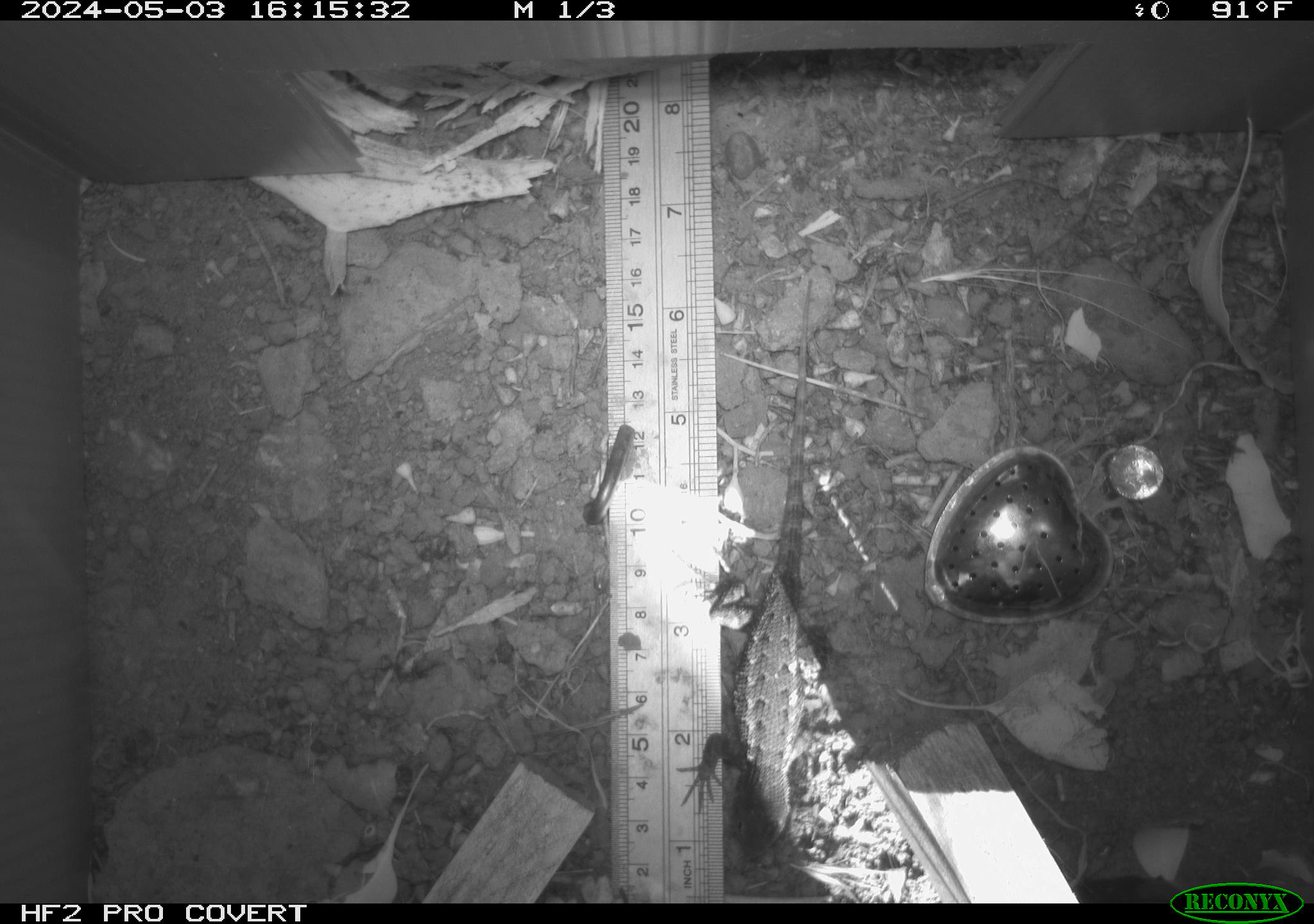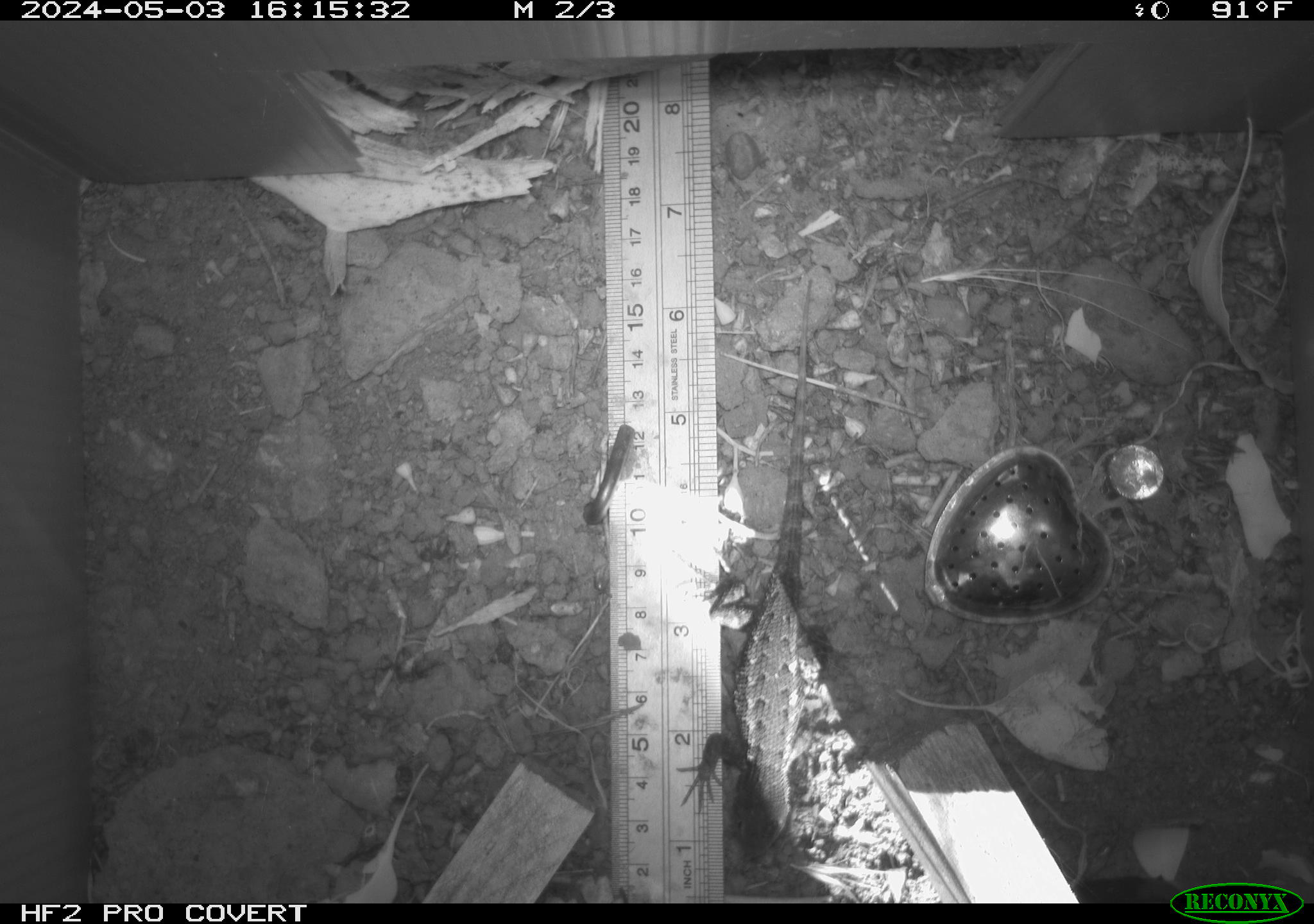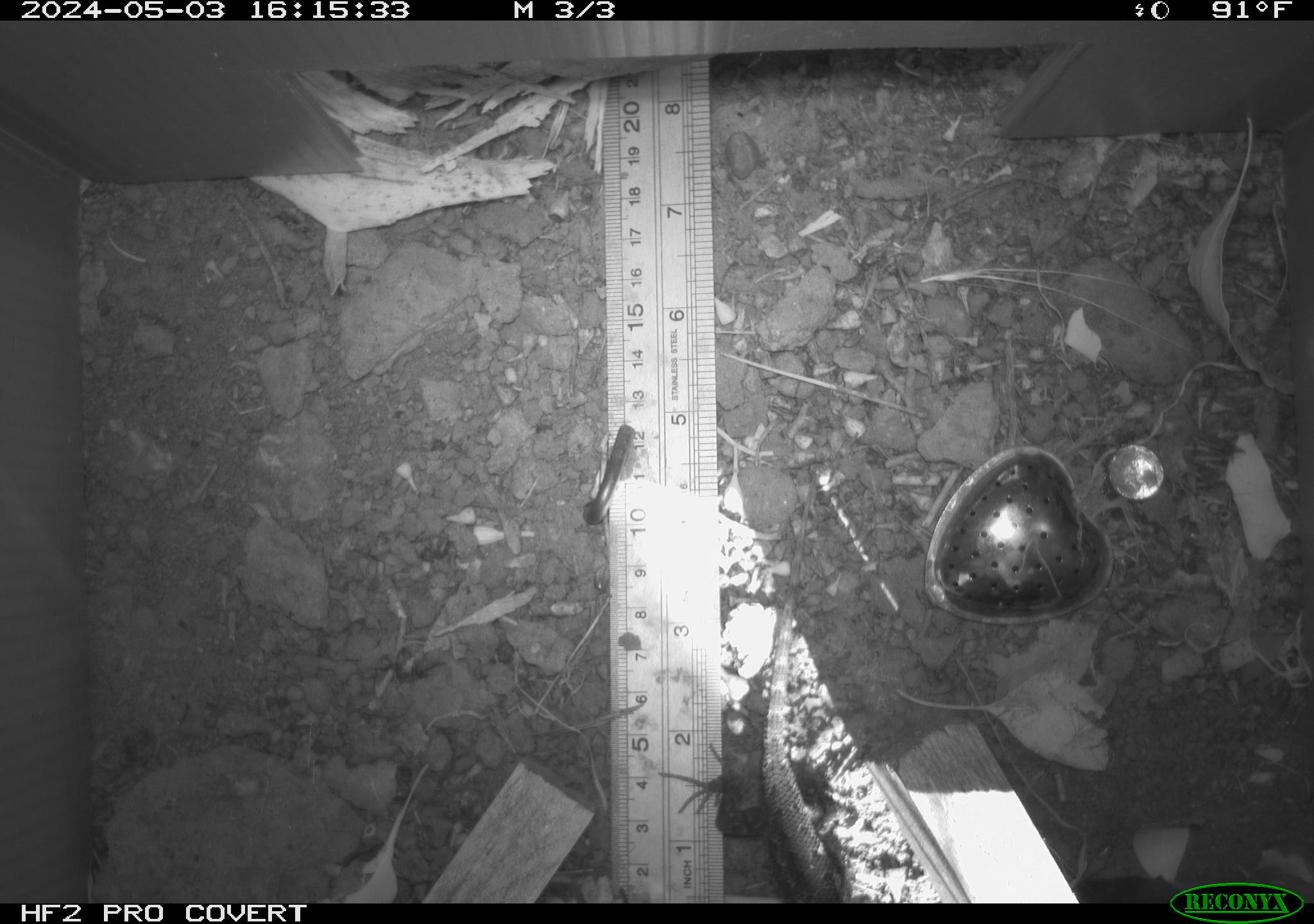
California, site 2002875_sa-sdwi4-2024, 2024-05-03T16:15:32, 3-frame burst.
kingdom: Animalia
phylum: Chordata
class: Reptilia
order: Squamata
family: Phrynosomatidae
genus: Sceloporus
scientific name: Sceloporus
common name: spiny lizards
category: sceloporus species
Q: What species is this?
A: Sceloporus species (spiny lizards) (Sceloporus).